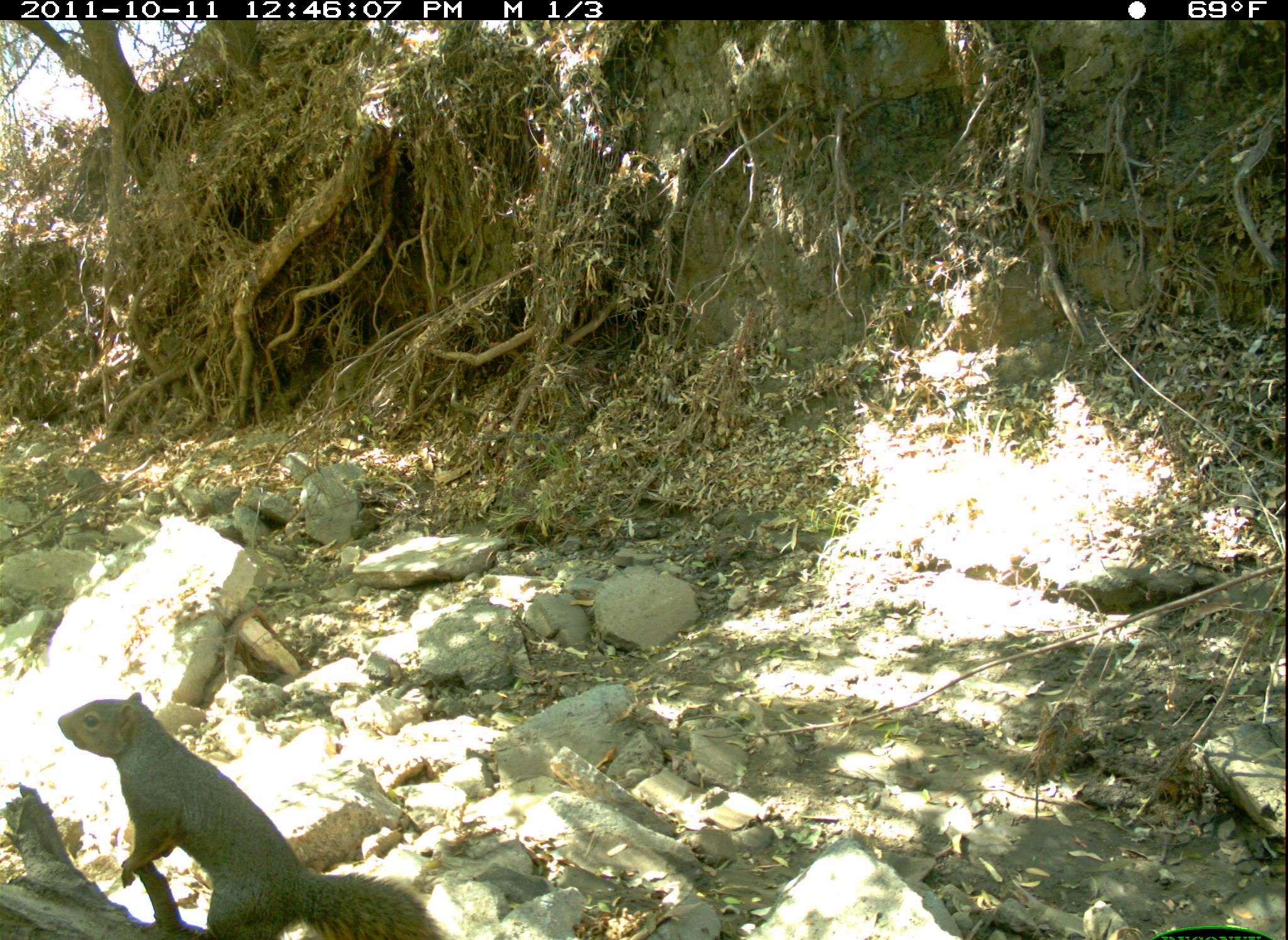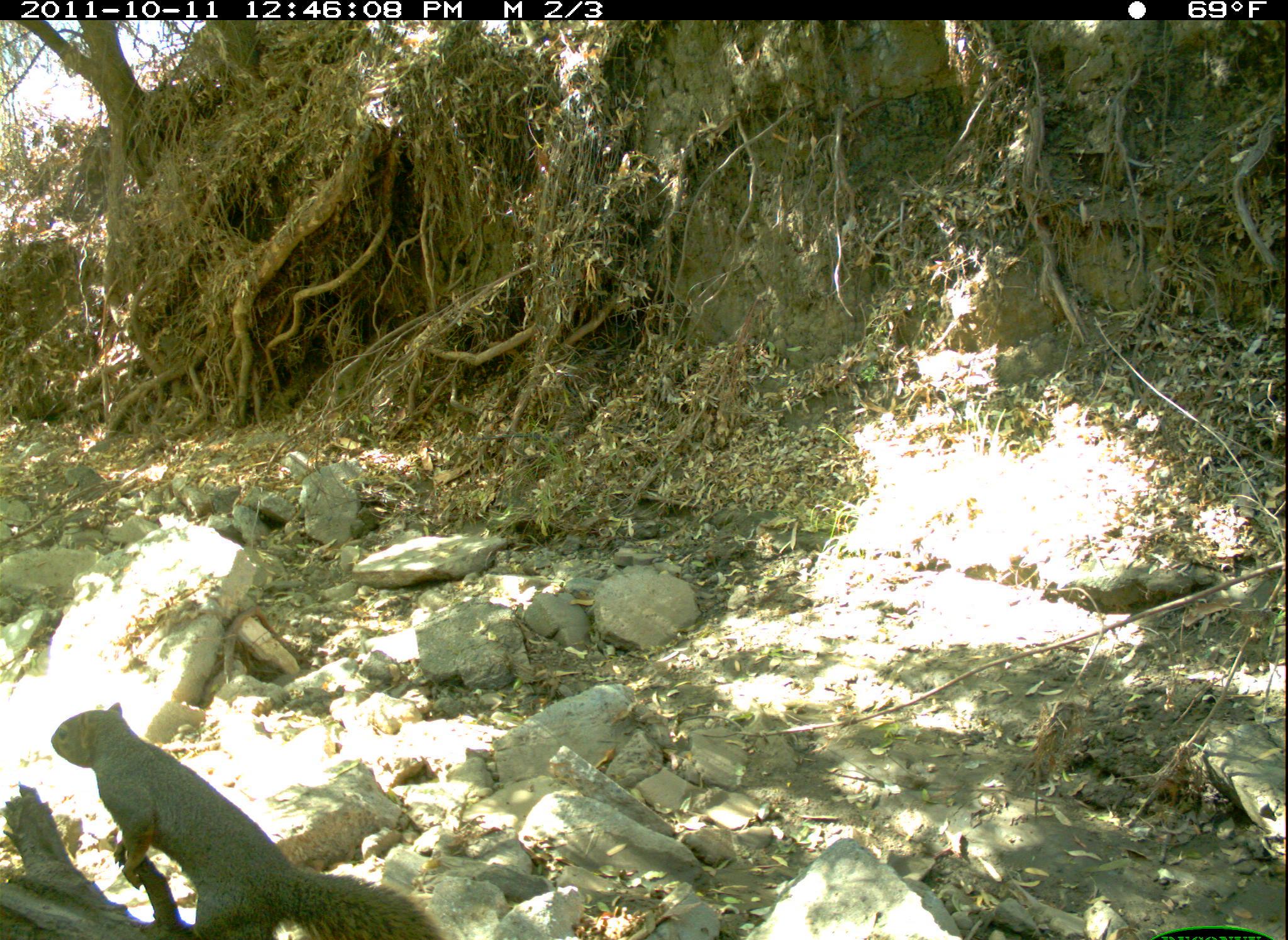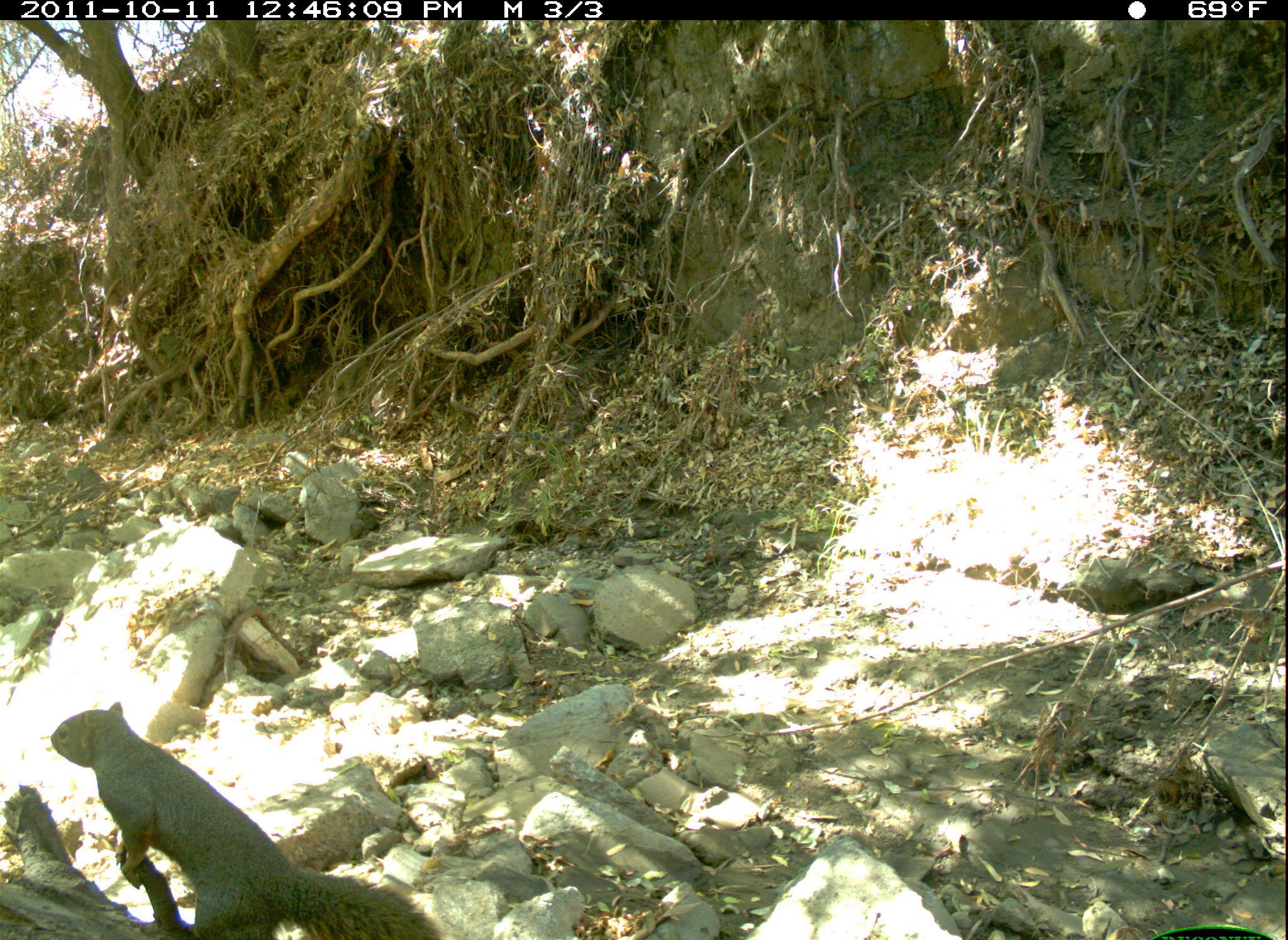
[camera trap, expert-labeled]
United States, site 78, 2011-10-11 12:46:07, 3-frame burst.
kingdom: Animalia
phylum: Chordata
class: Mammalia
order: Rodentia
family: Sciuridae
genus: Sciurus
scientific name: Sciurus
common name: squirrel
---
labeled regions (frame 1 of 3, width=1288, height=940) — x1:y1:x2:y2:
squirrel: 52:689:443:929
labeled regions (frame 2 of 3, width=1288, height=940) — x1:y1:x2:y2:
squirrel: 43:694:457:940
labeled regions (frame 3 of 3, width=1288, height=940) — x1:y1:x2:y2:
squirrel: 42:693:454:940